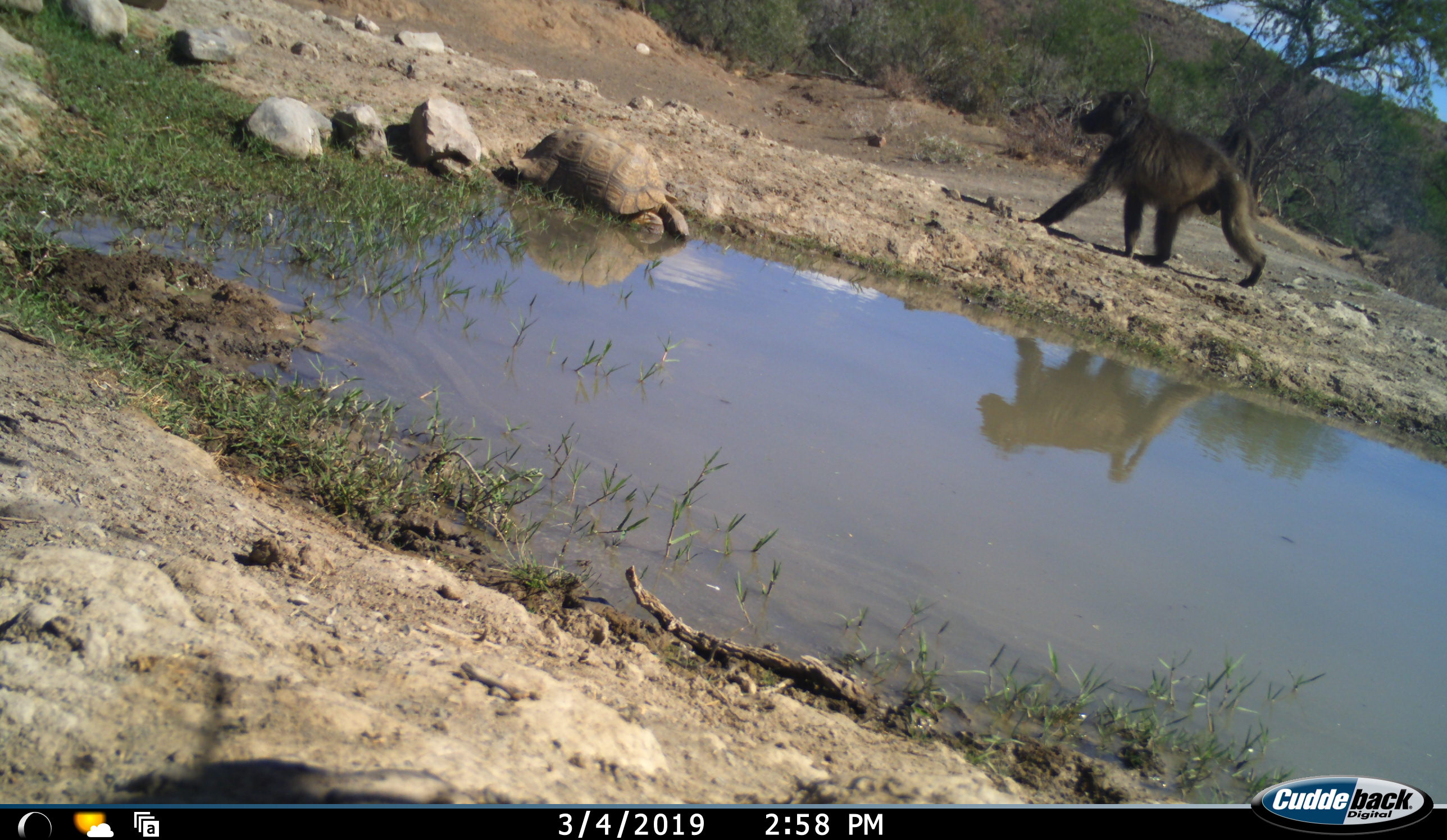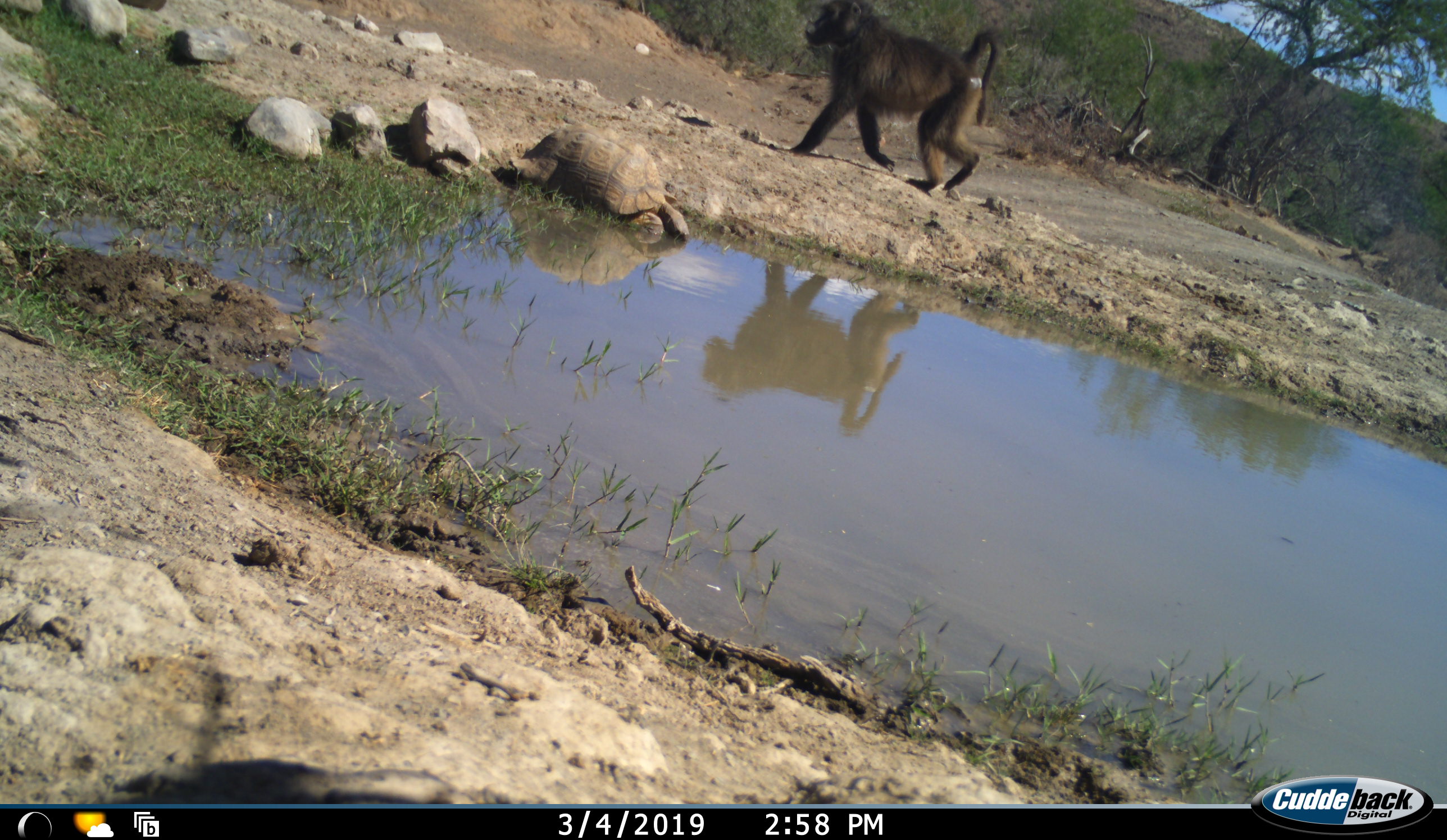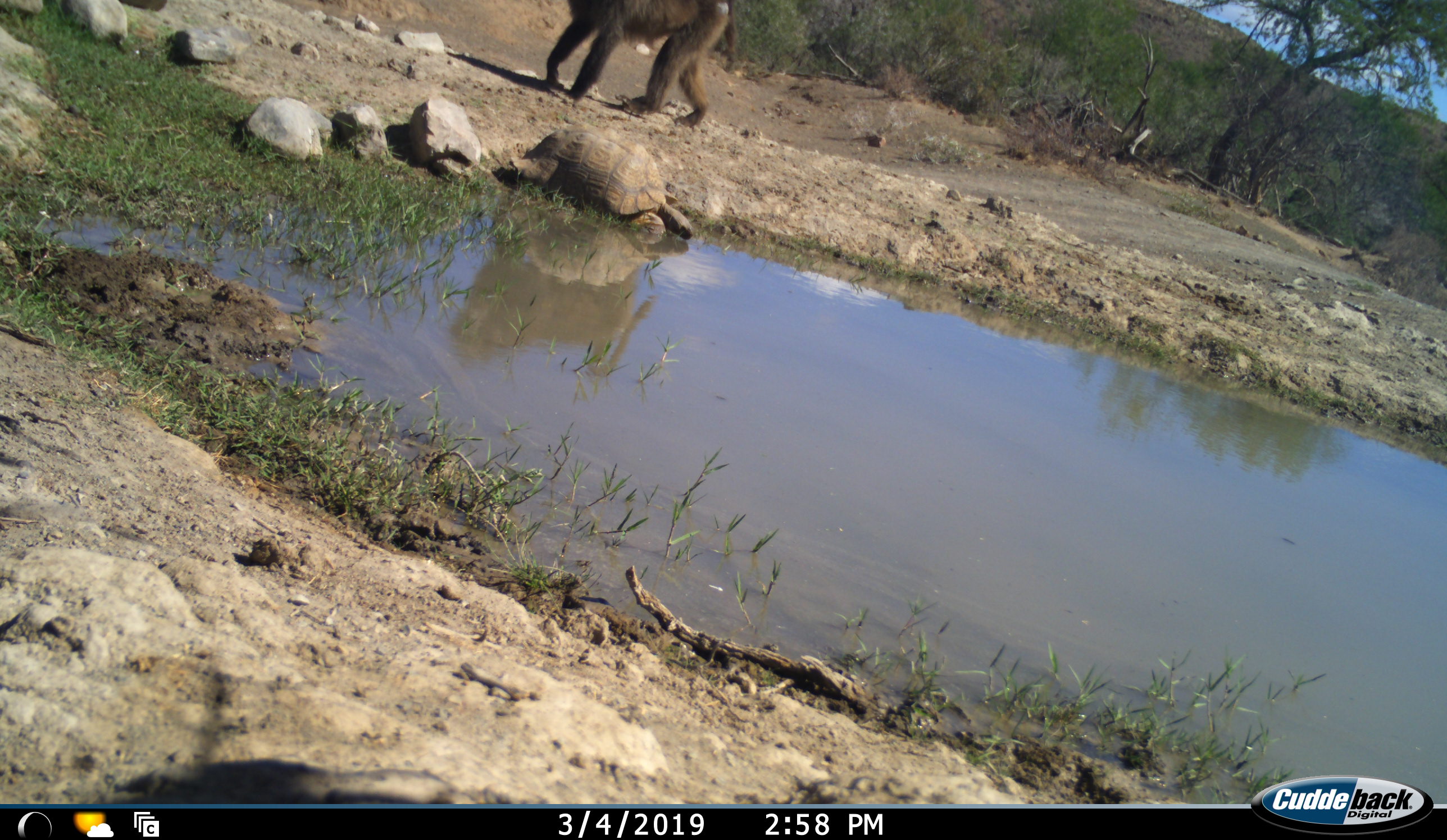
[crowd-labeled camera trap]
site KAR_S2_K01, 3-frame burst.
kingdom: Animalia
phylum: Chordata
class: Mammalia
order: Primates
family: Cercopithecidae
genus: Papio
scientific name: Papio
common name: baboon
Baboon (Papio), count 1. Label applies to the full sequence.